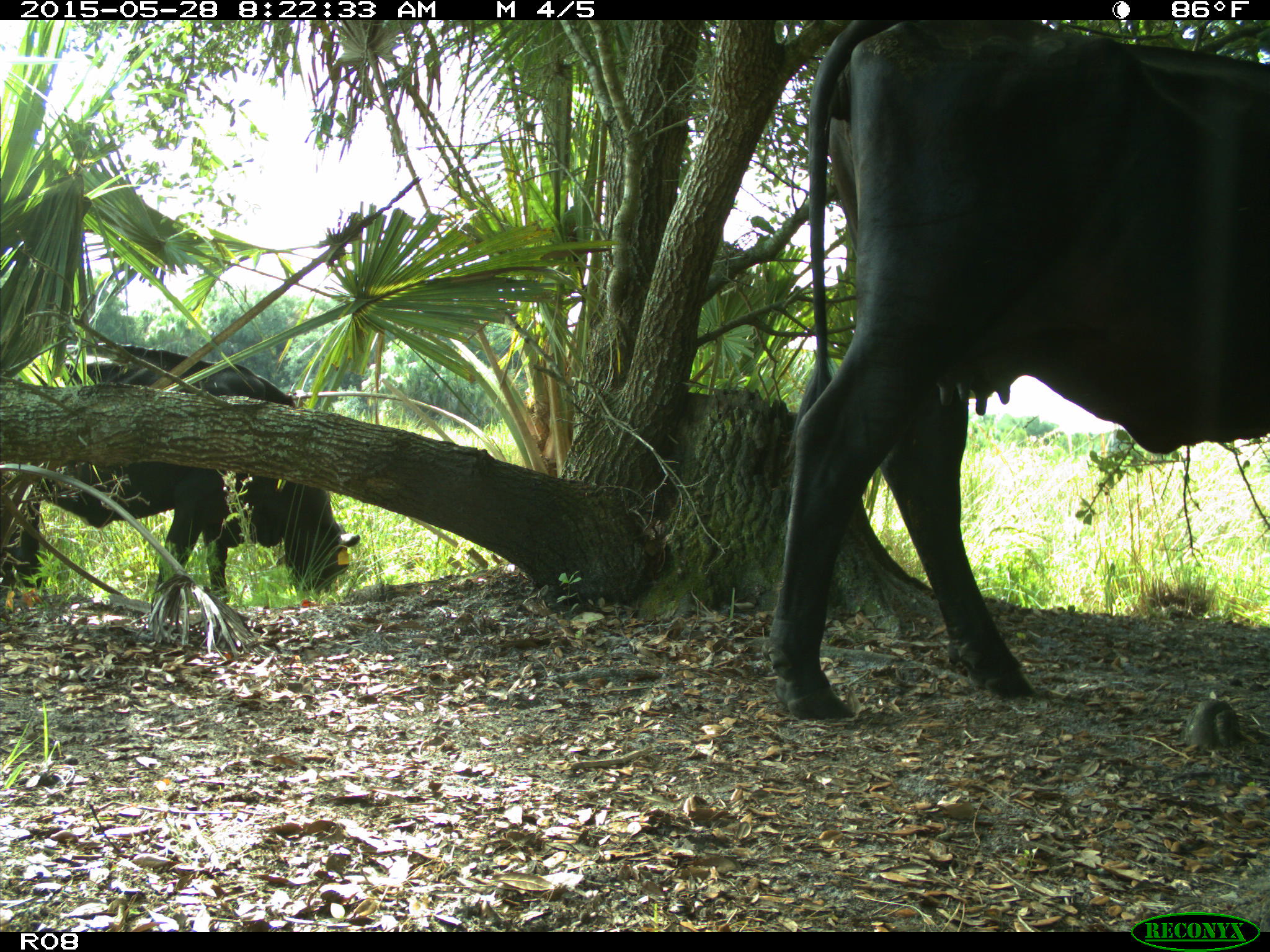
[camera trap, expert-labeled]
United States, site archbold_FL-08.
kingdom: Animalia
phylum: Chordata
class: Mammalia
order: Artiodactyla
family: Bovidae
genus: Bos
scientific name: Bos taurus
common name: domestic cow